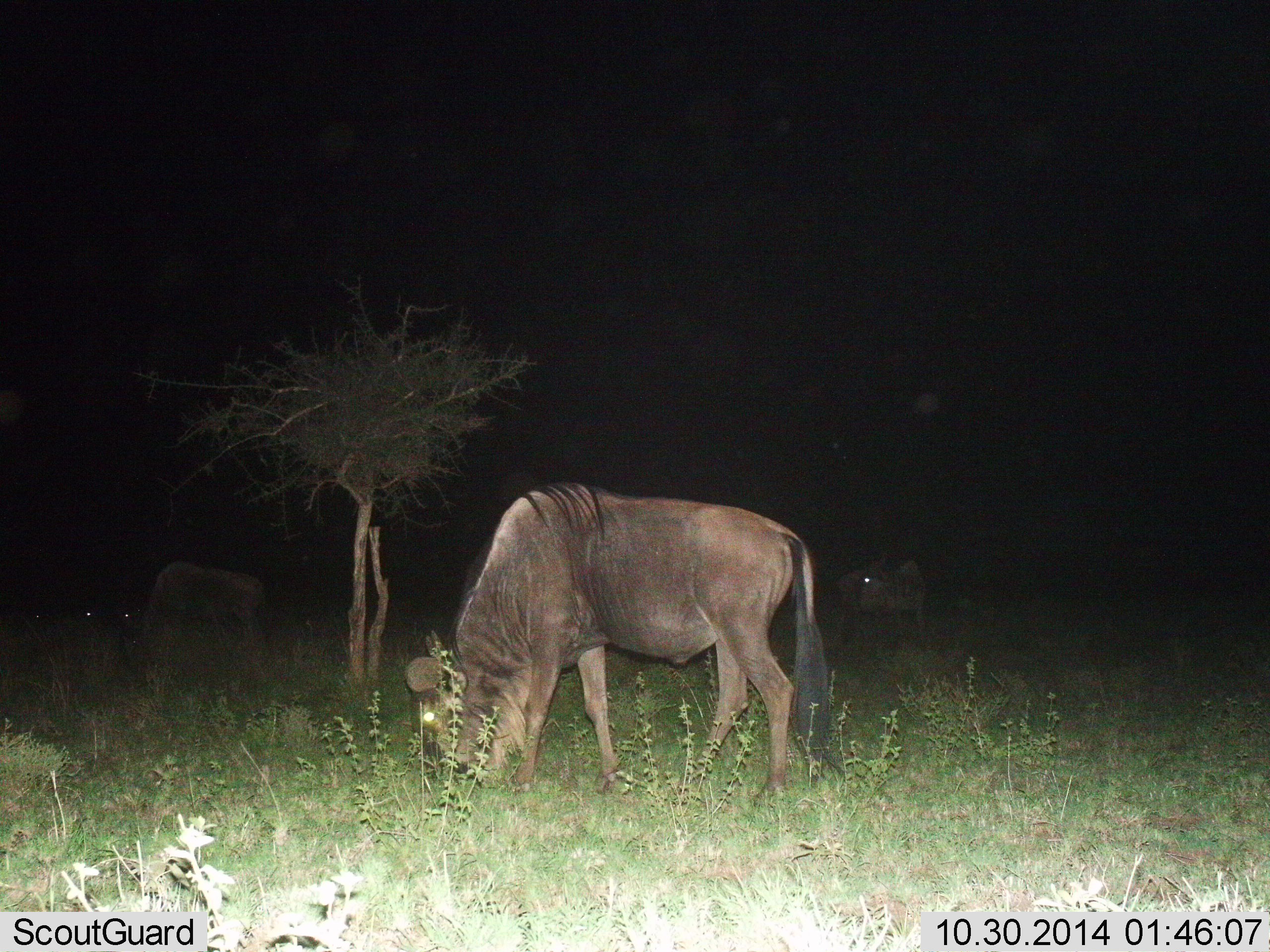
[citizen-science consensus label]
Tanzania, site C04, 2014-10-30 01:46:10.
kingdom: Animalia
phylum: Chordata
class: Mammalia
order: Artiodactyla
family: Bovidae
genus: Connochaetes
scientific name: Connochaetes taurinus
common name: blue wildebeest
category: wildebeest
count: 3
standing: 20%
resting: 0%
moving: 10%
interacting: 0%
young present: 0%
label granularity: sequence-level